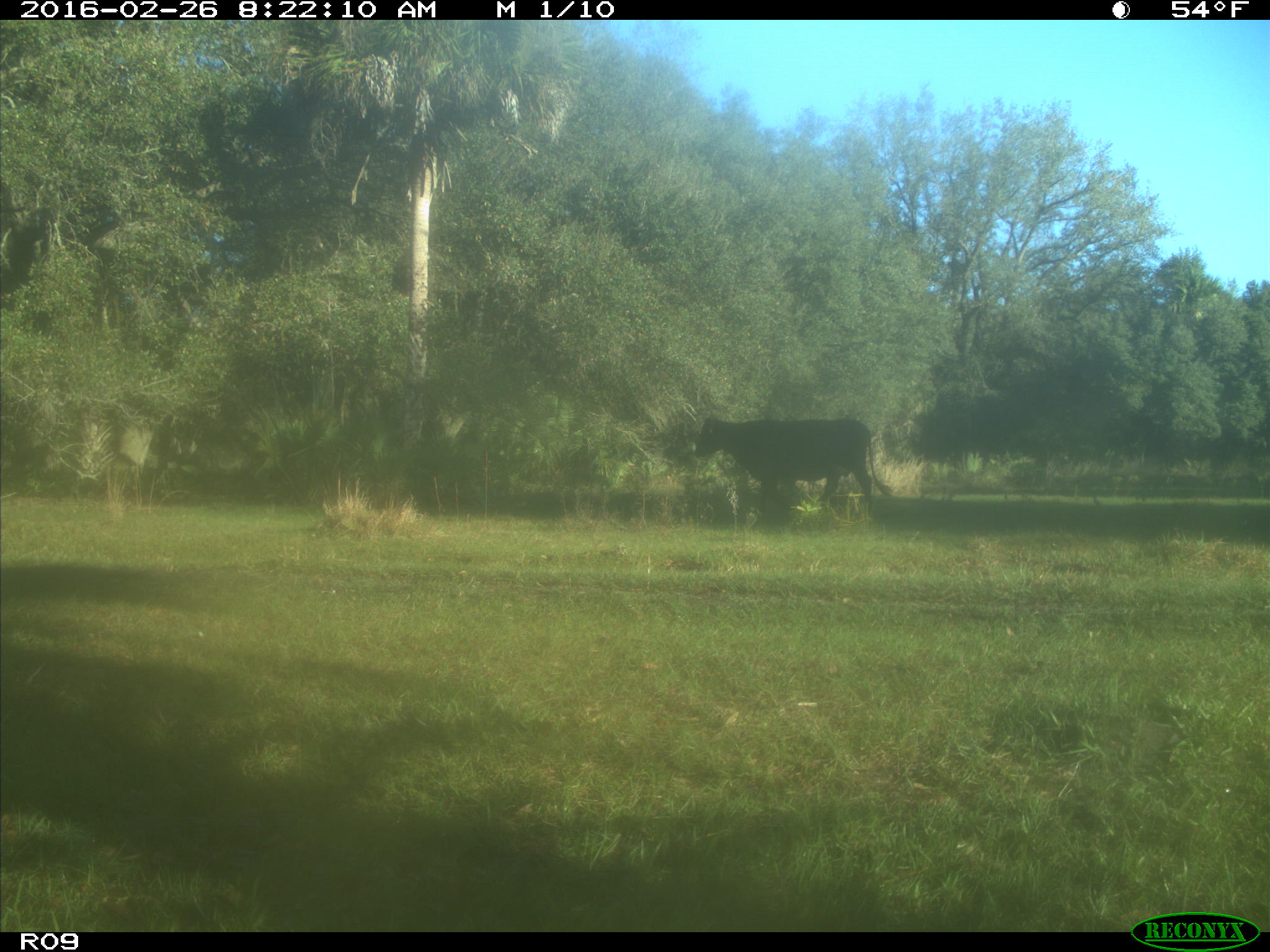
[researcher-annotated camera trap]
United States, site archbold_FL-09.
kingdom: Animalia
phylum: Chordata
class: Mammalia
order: Artiodactyla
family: Bovidae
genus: Bos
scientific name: Bos taurus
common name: domestic cow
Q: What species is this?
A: Bos taurus (domestic cow).